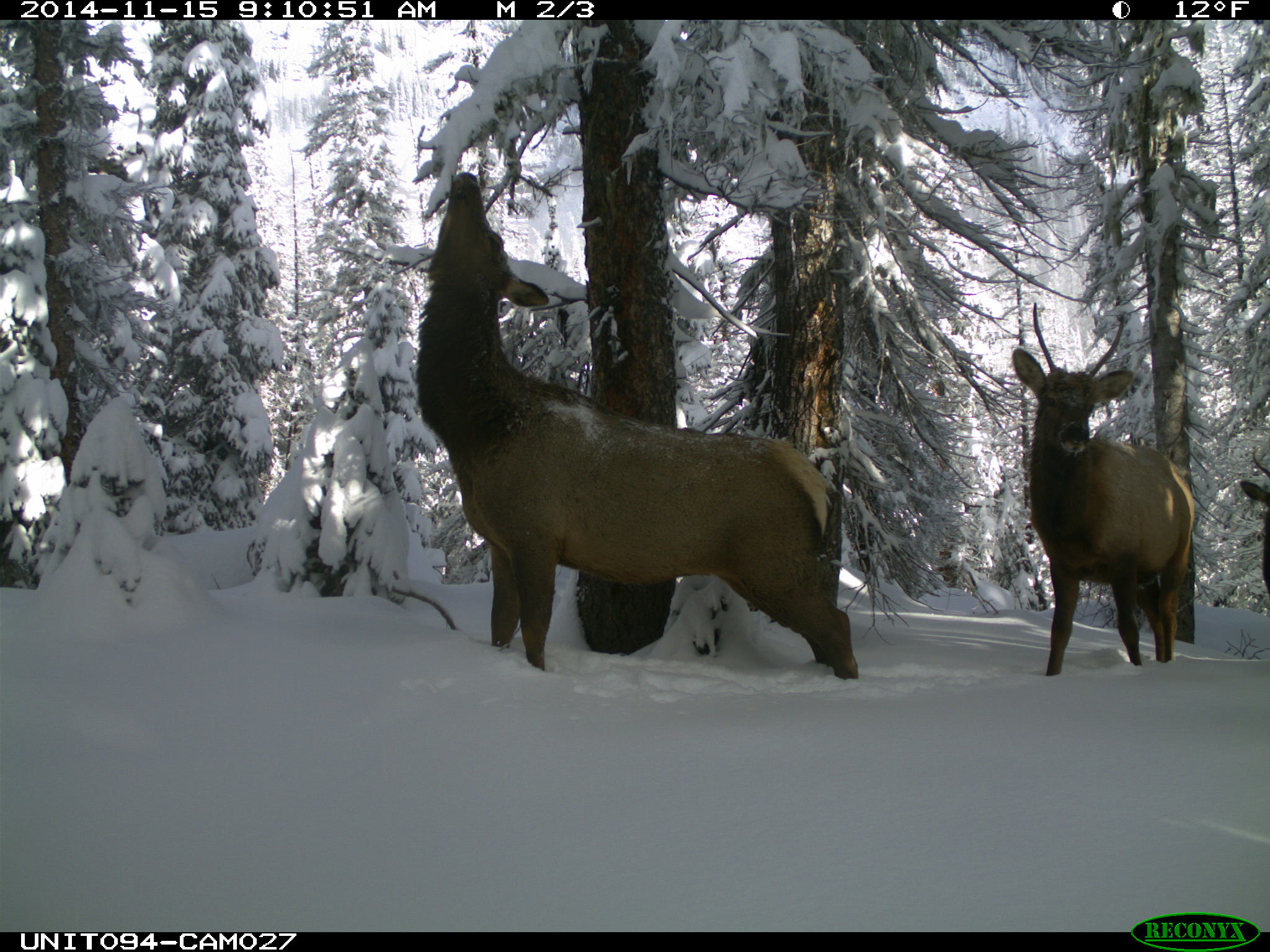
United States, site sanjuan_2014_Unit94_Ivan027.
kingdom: Animalia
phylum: Chordata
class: Mammalia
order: Artiodactyla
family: Cervidae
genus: Cervus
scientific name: Cervus elaphus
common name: red deer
Cervus elaphus (red deer).